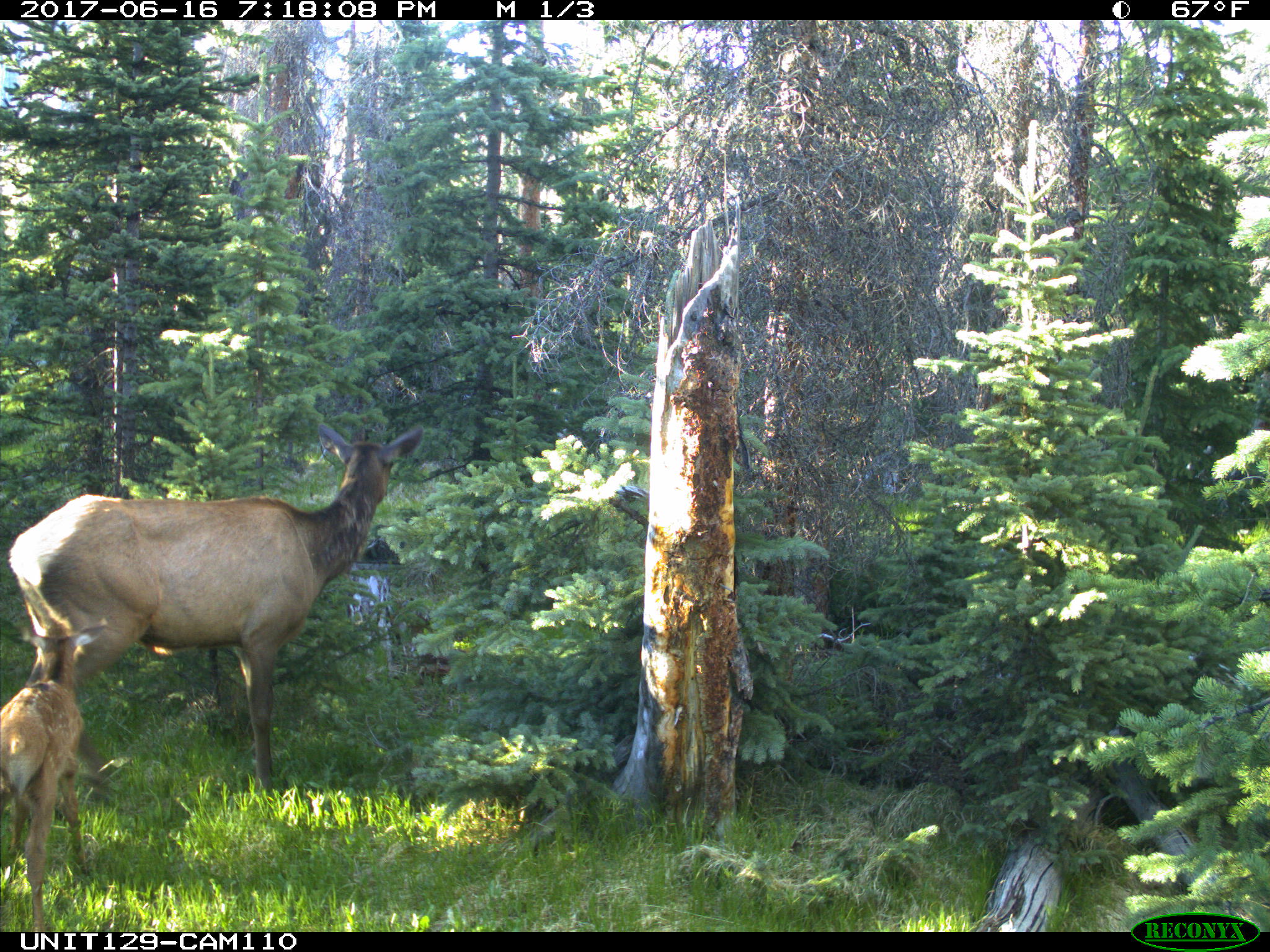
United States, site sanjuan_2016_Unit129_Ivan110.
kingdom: Animalia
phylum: Chordata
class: Mammalia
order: Artiodactyla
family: Cervidae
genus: Cervus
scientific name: Cervus elaphus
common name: red deer